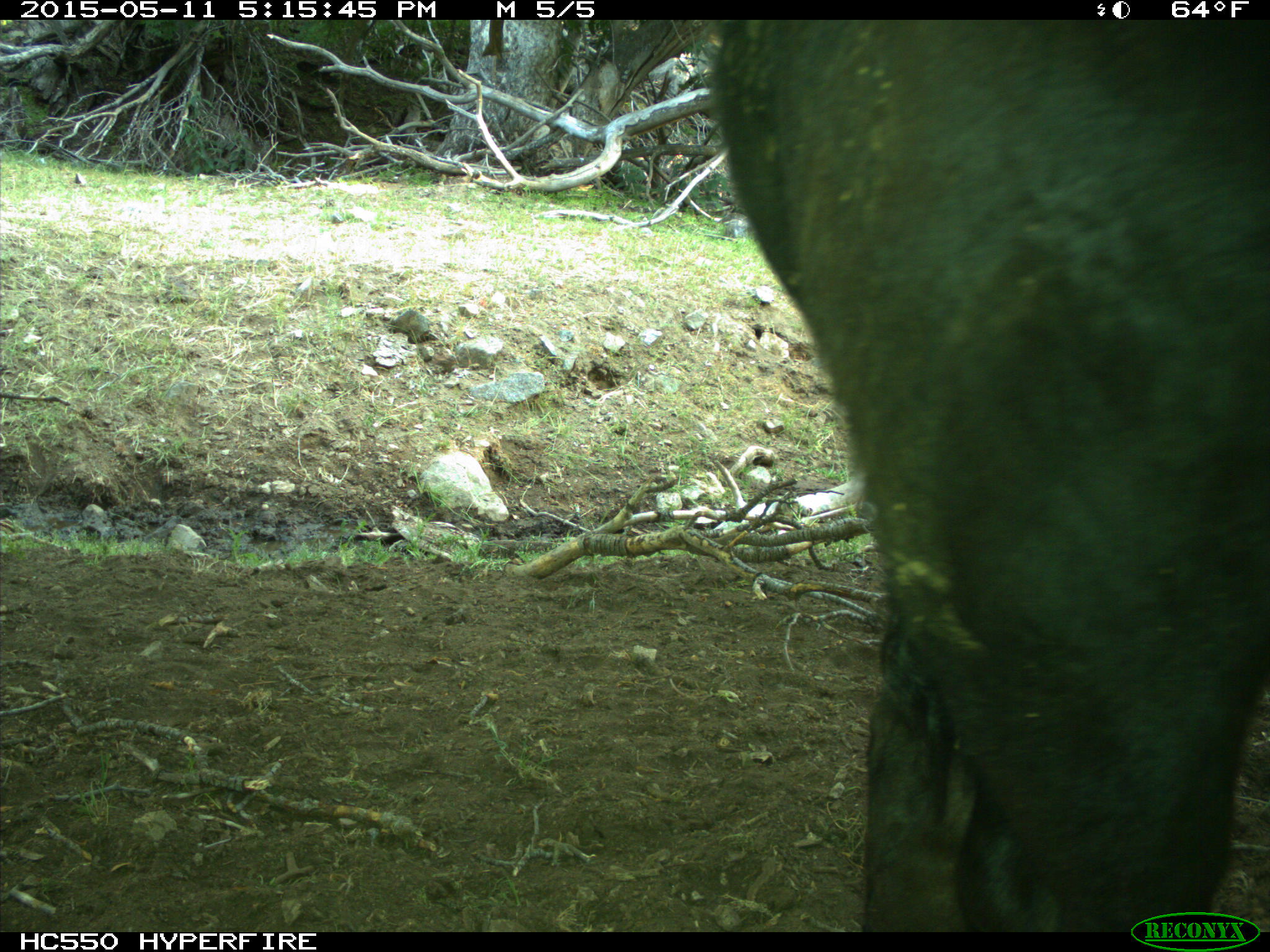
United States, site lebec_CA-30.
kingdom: Animalia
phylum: Chordata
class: Mammalia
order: Artiodactyla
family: Bovidae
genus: Bos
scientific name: Bos taurus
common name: domestic cow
Bos taurus (domestic cow).